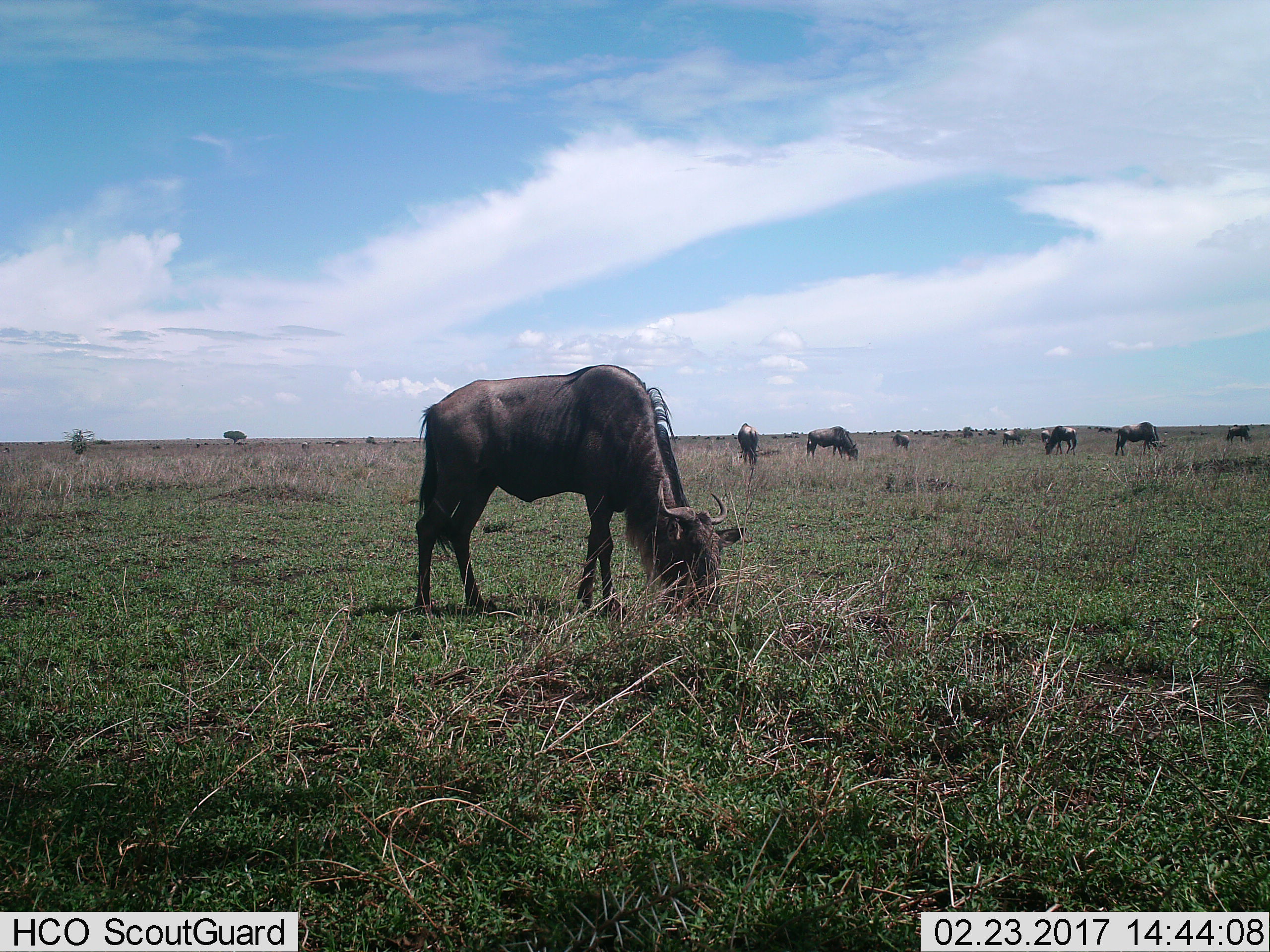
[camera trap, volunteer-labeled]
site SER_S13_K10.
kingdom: Animalia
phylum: Chordata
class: Mammalia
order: Artiodactyla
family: Bovidae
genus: Connochaetes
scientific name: Connochaetes taurinus taurinus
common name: blue wildebeest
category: wildebeestblue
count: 11-50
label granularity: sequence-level